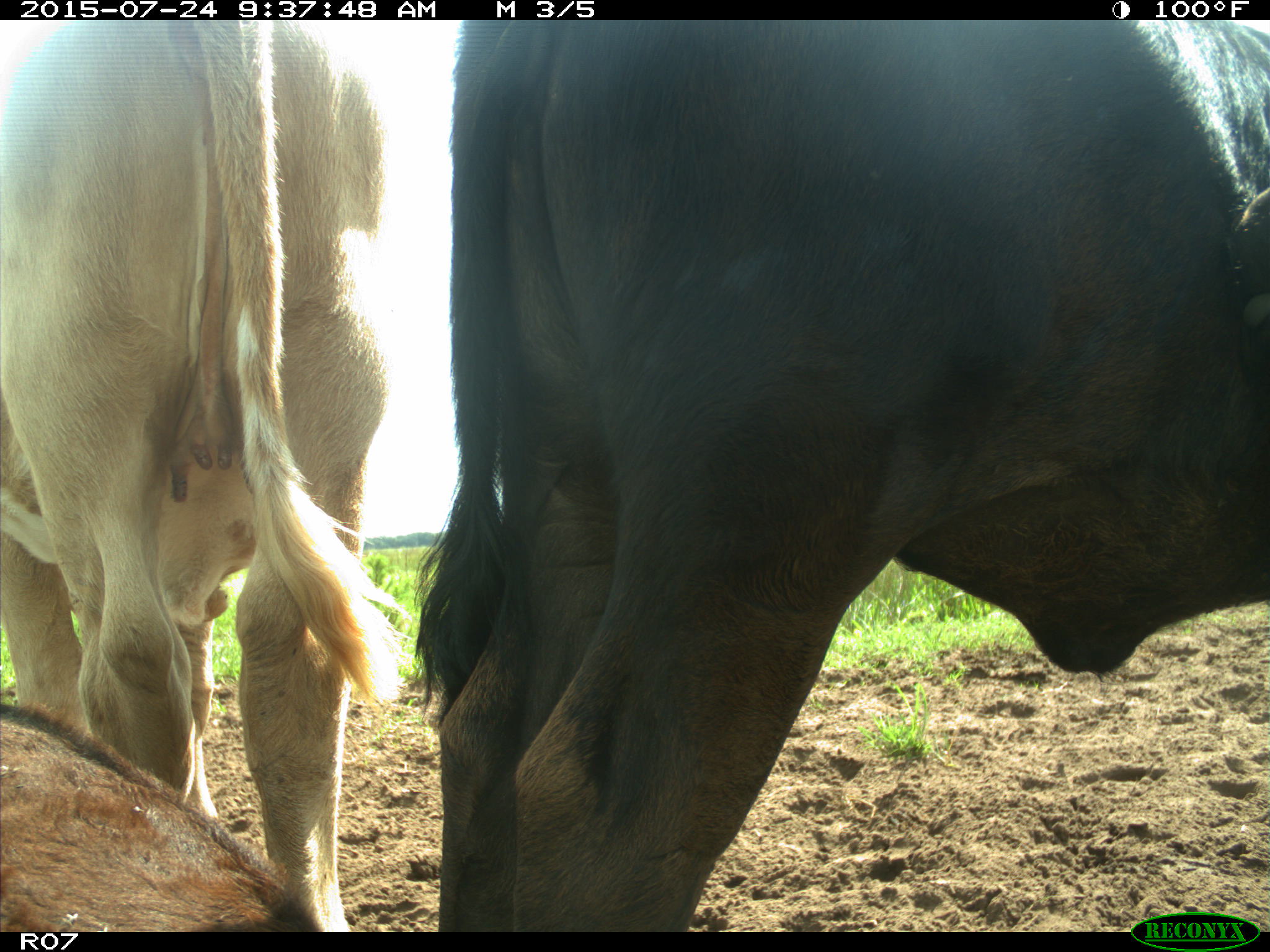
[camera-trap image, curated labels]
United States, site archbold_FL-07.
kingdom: Animalia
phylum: Chordata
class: Mammalia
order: Artiodactyla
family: Bovidae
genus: Bos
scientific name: Bos taurus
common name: domestic cow